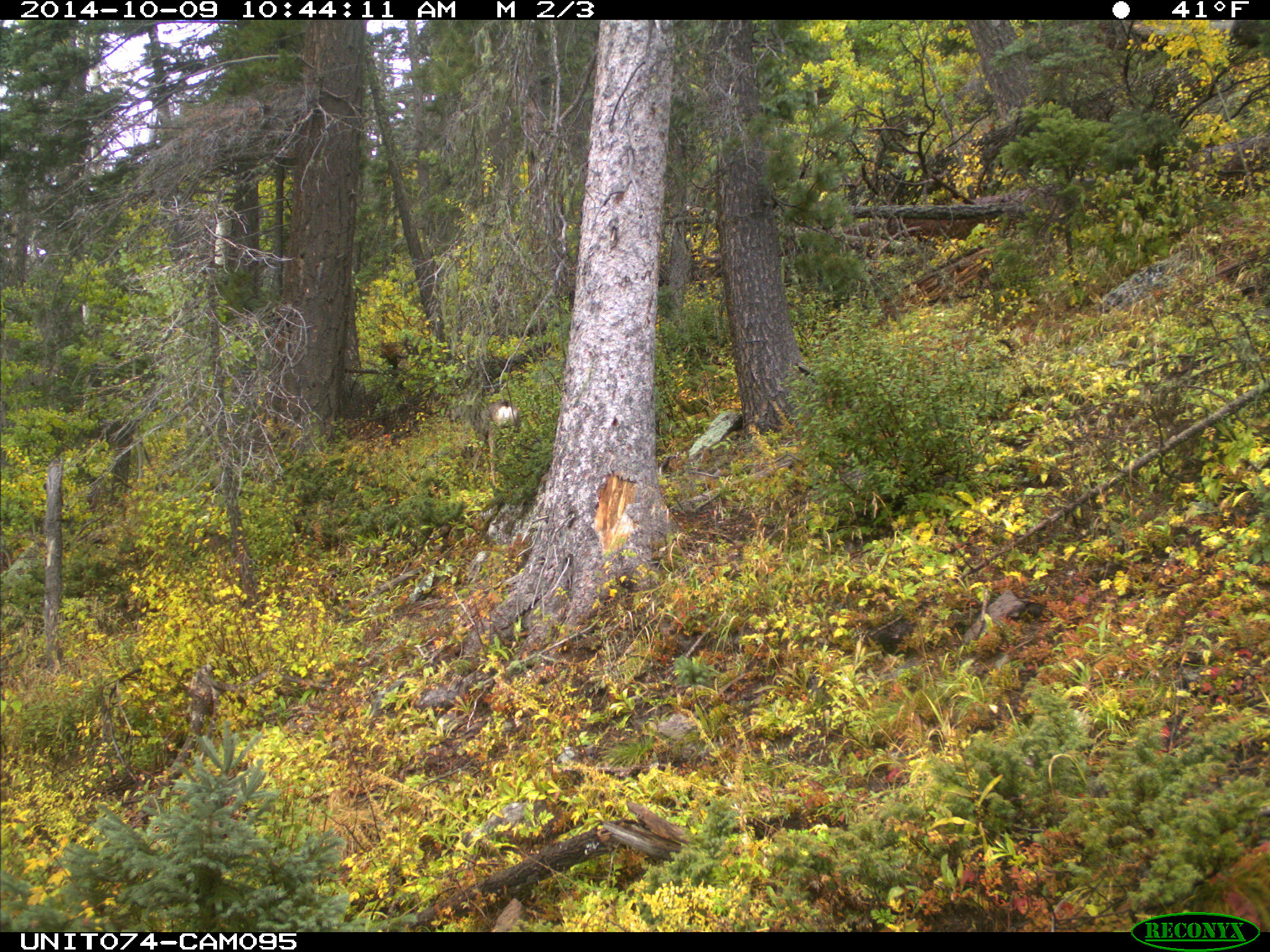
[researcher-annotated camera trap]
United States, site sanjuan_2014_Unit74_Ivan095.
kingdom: Animalia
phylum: Chordata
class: Mammalia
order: Artiodactyla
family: Cervidae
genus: Odocoileus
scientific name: Odocoileus hemionus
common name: mule deer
Odocoileus hemionus (mule deer).